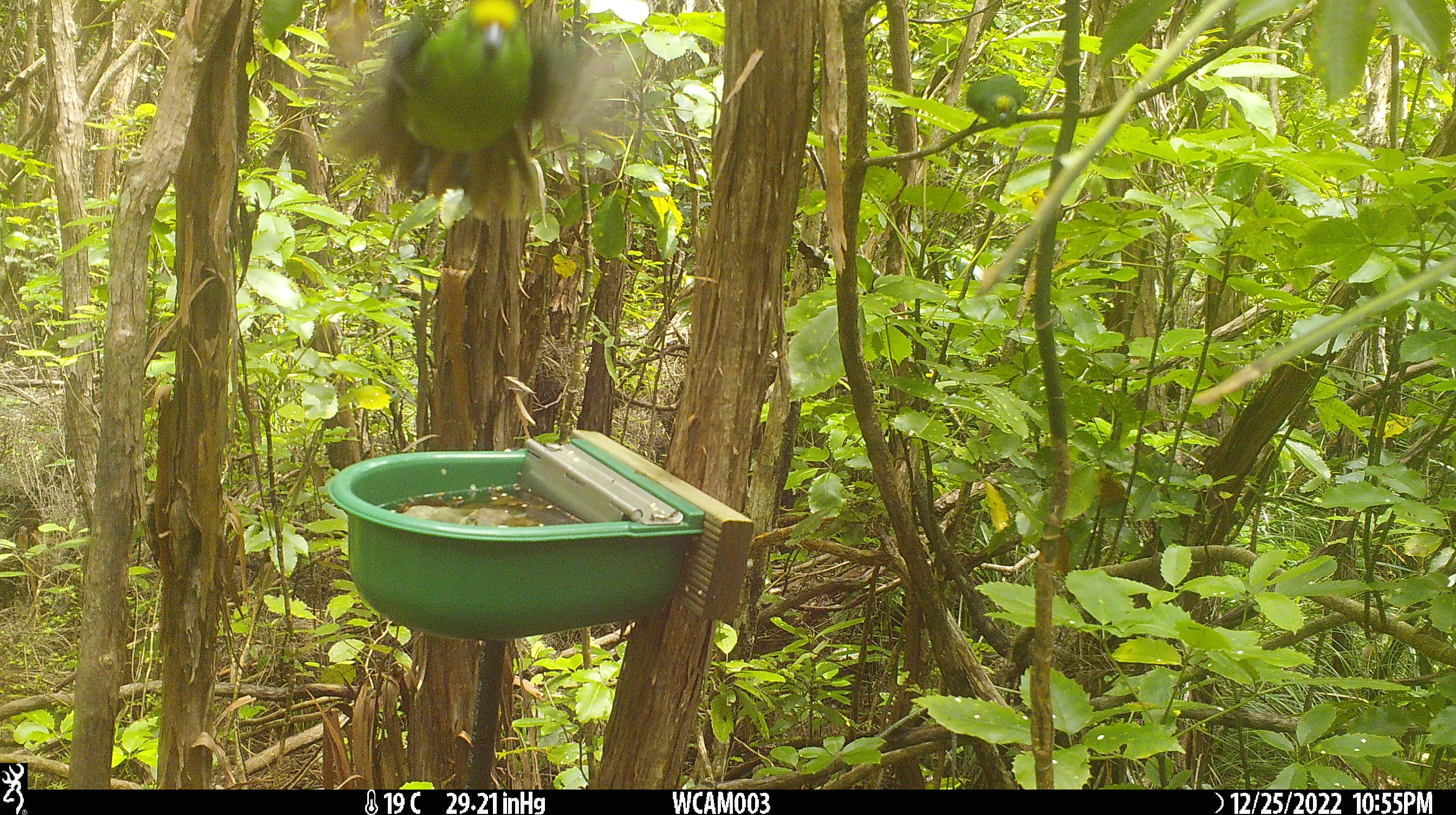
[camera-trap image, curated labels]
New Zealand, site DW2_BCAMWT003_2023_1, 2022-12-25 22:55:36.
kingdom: Animalia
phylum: Chordata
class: Aves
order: Psittaciformes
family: Psittaculidae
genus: Cyanoramphus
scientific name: Cyanoramphus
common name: parakeet